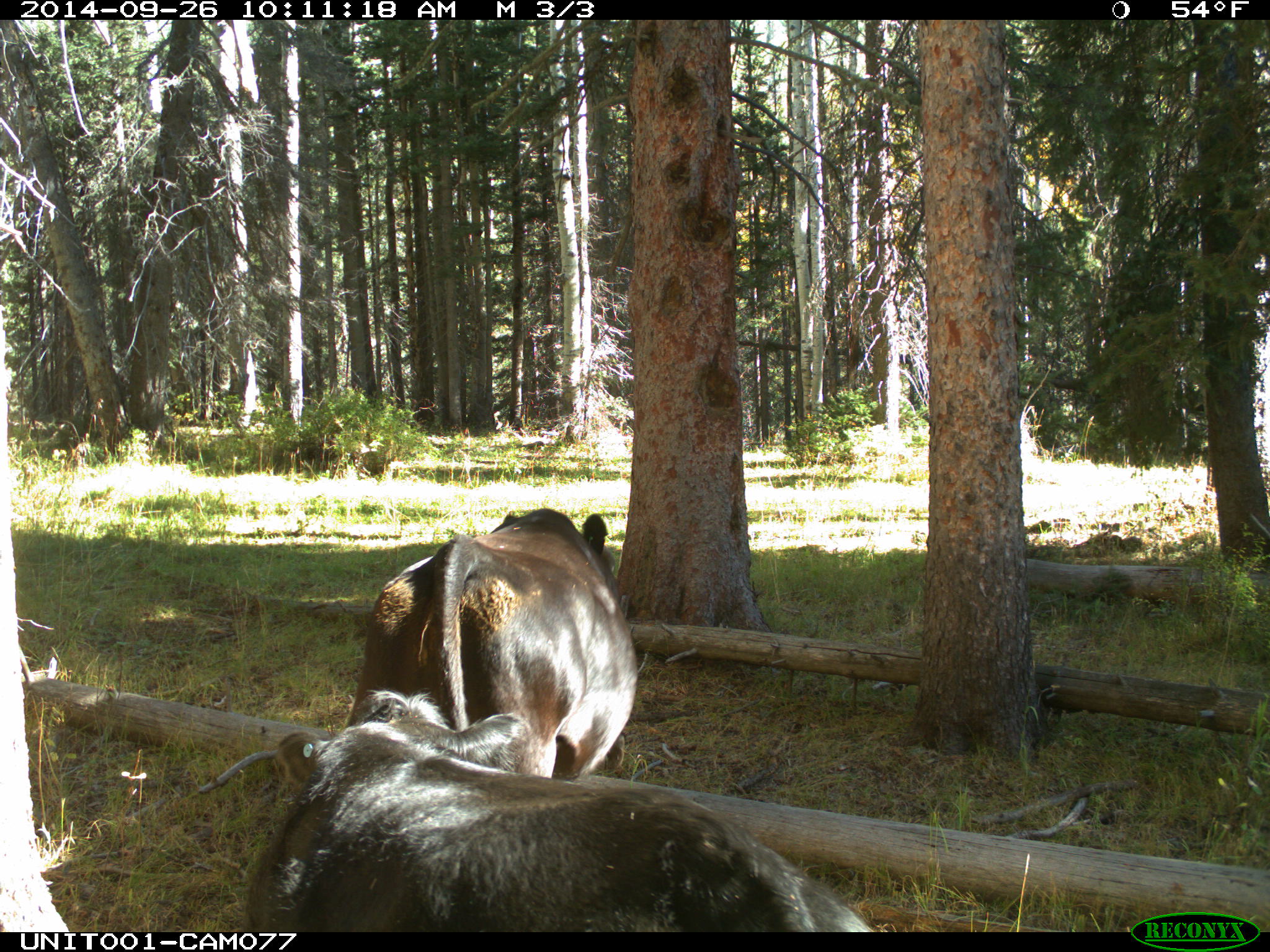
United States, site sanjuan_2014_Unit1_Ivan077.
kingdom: Animalia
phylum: Chordata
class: Mammalia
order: Artiodactyla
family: Bovidae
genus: Bos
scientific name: Bos taurus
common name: domestic cow